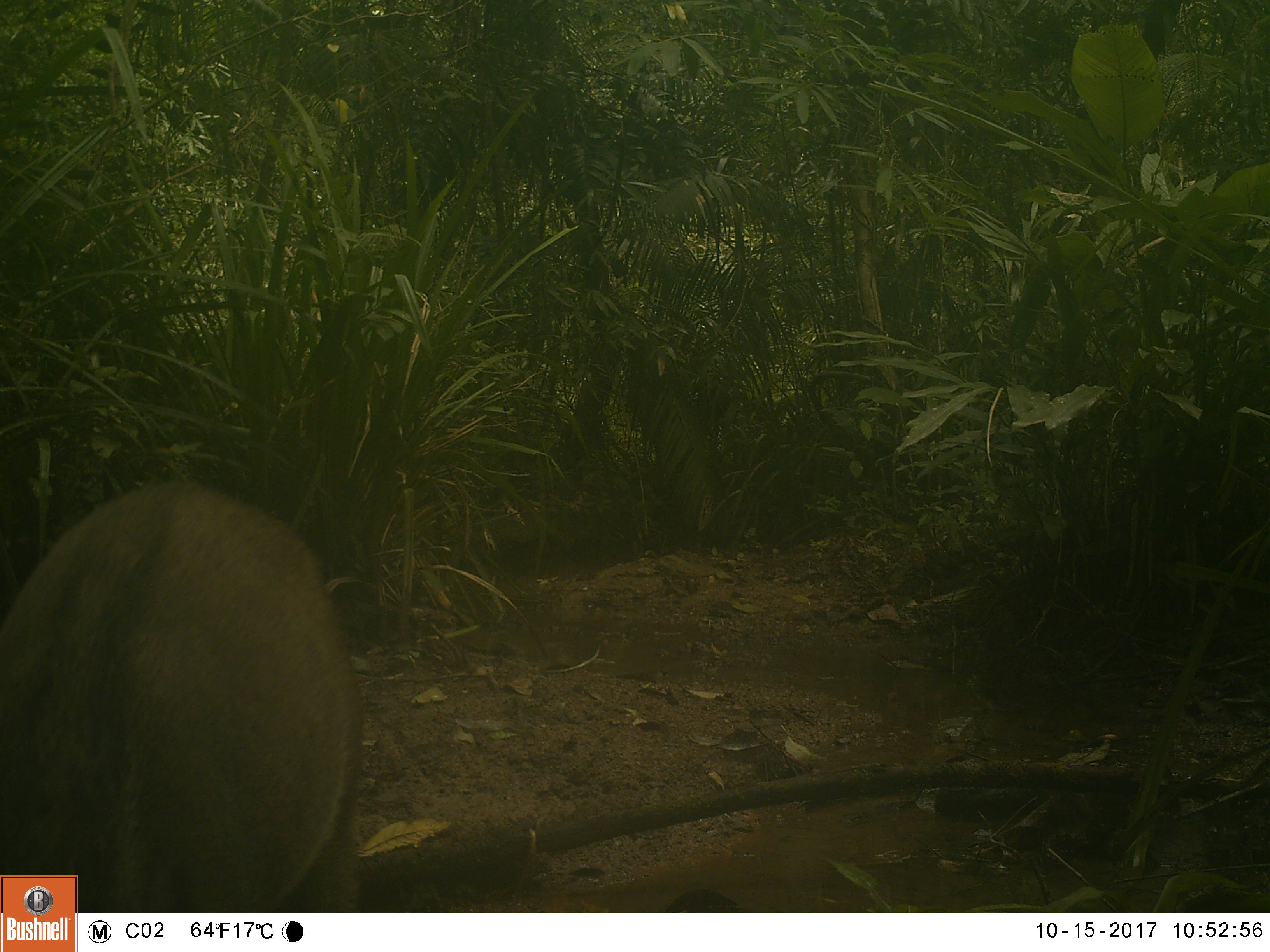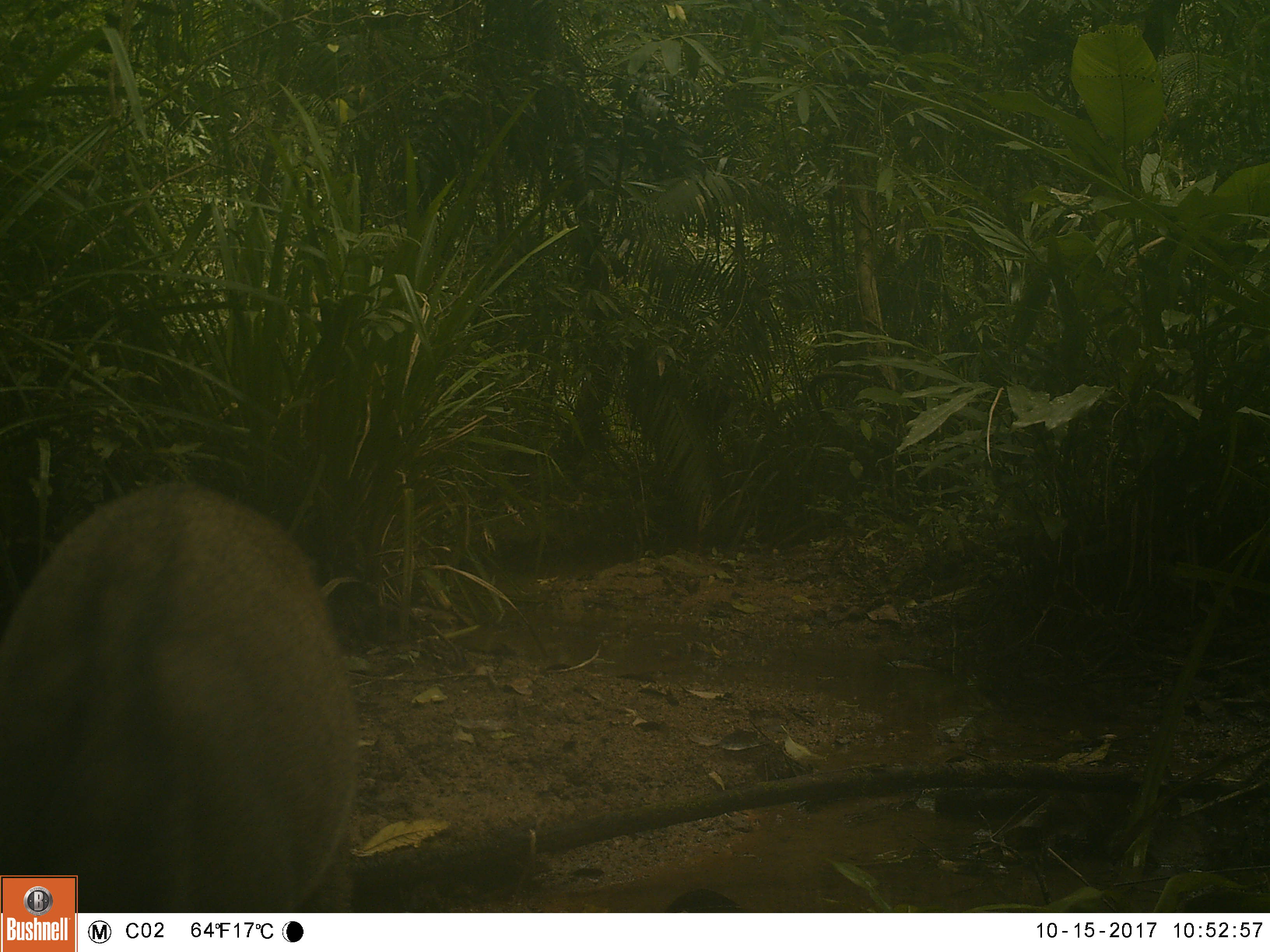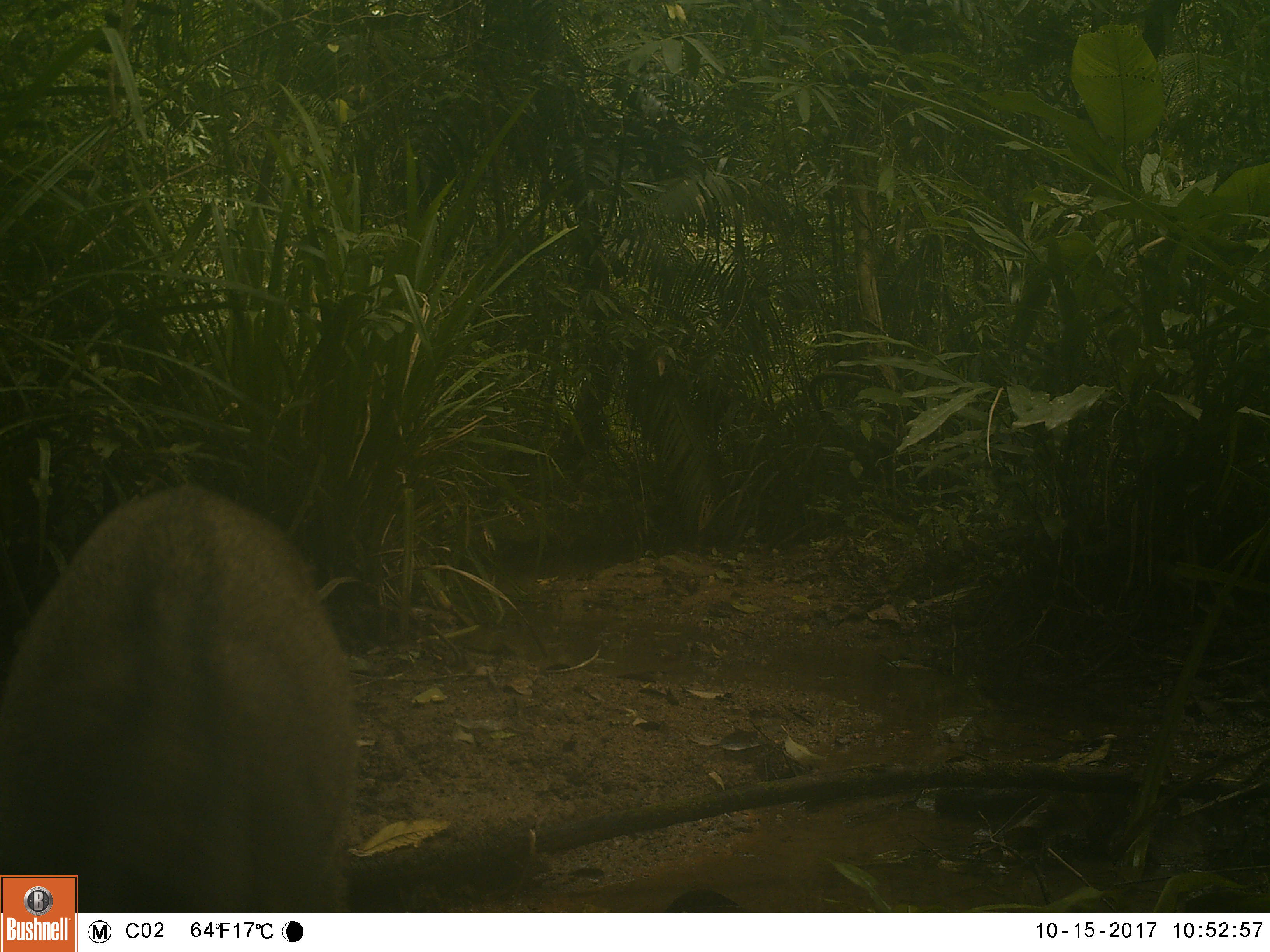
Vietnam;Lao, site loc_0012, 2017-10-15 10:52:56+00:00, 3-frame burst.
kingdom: Animalia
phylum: Chordata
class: Mammalia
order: Artiodactyla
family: Suidae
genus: Sus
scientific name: Sus scrofa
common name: eurasian wild pig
Eurasian wild pig (Sus scrofa). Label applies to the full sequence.